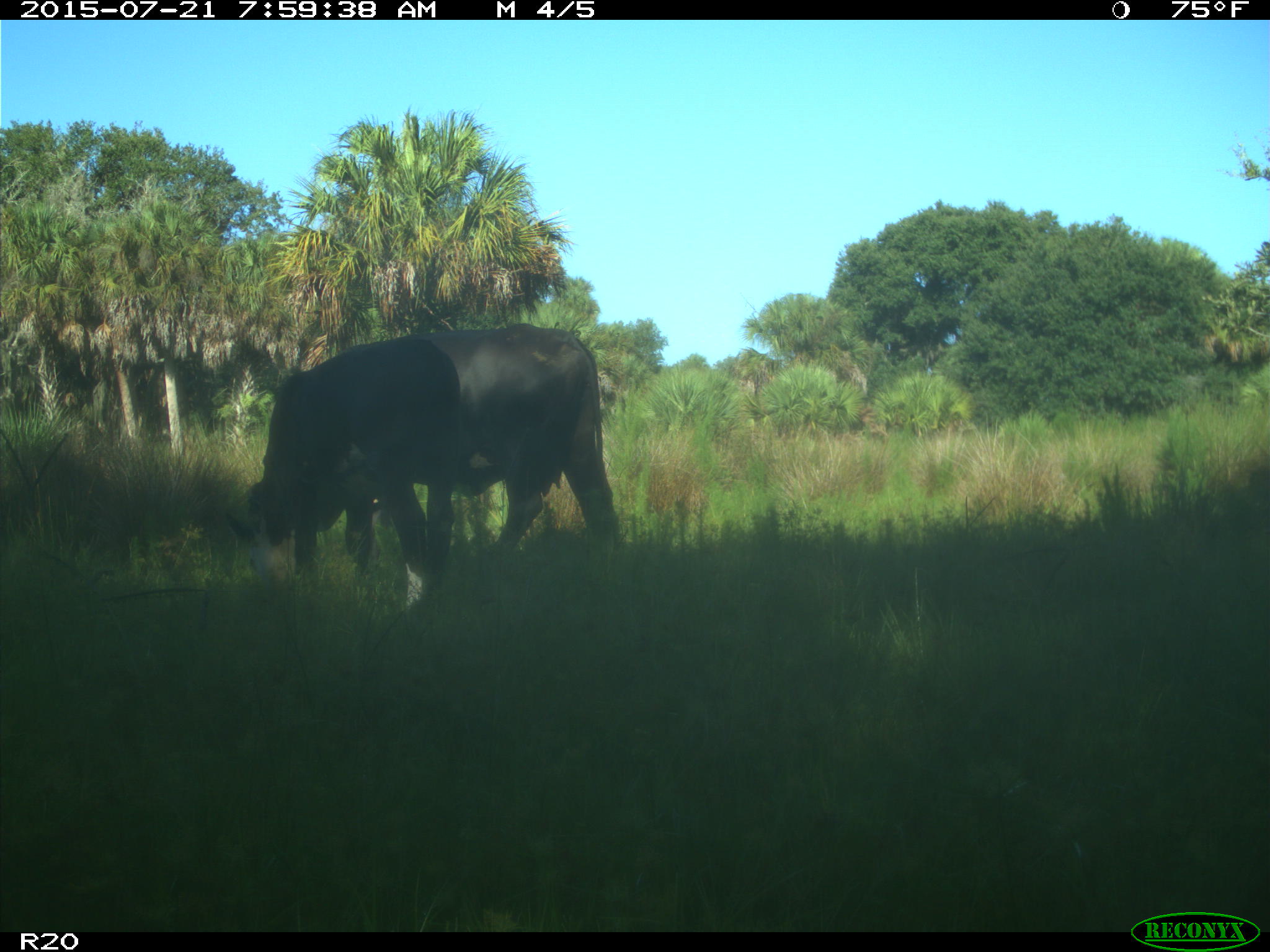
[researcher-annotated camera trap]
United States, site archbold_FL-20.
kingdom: Animalia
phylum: Chordata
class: Mammalia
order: Artiodactyla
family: Bovidae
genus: Bos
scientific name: Bos taurus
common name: domestic cow